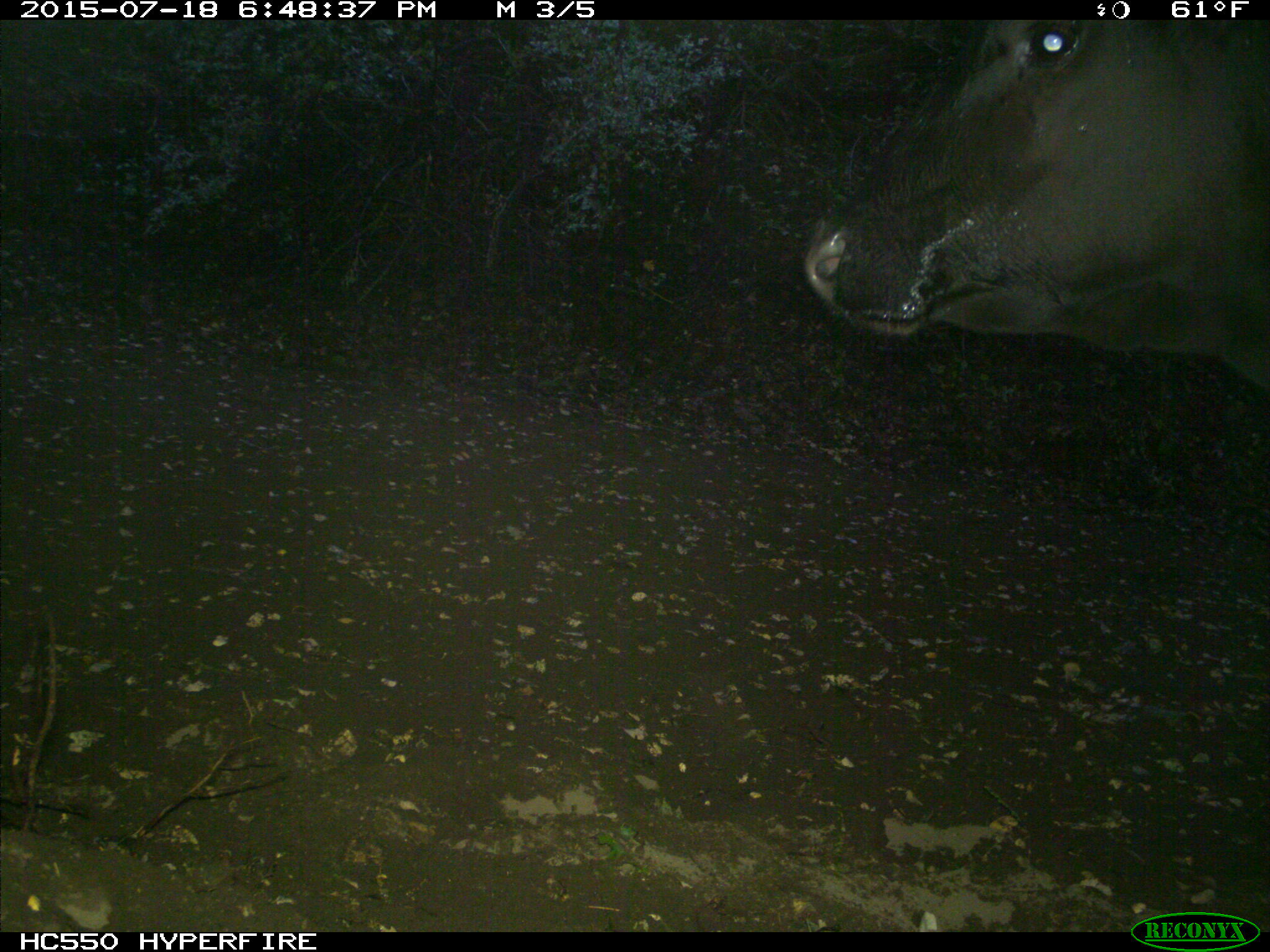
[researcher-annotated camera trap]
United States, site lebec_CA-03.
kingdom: Animalia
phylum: Chordata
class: Mammalia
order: Artiodactyla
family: Bovidae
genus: Bos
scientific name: Bos taurus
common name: domestic cow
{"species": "Bos taurus (domestic cow)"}